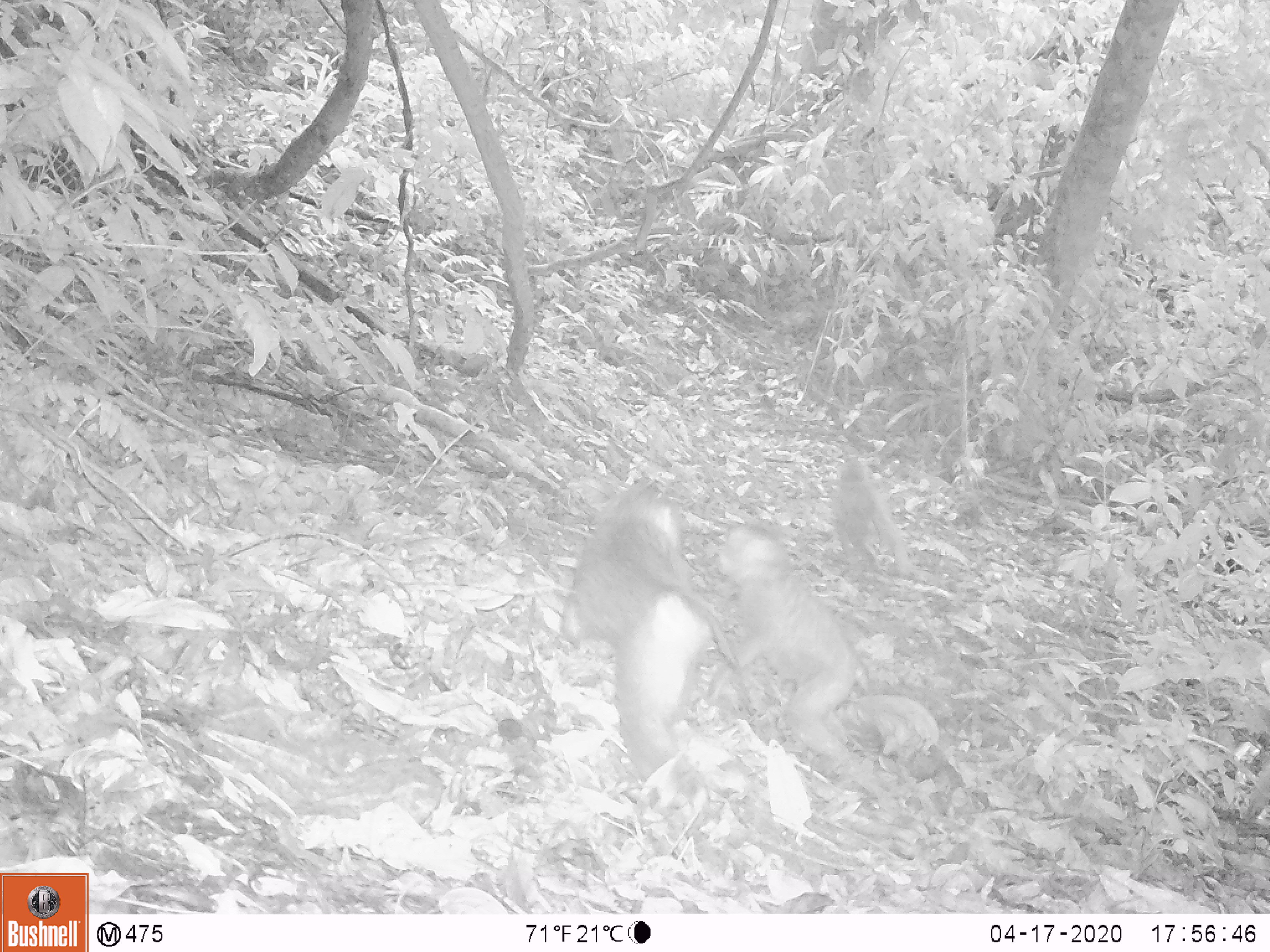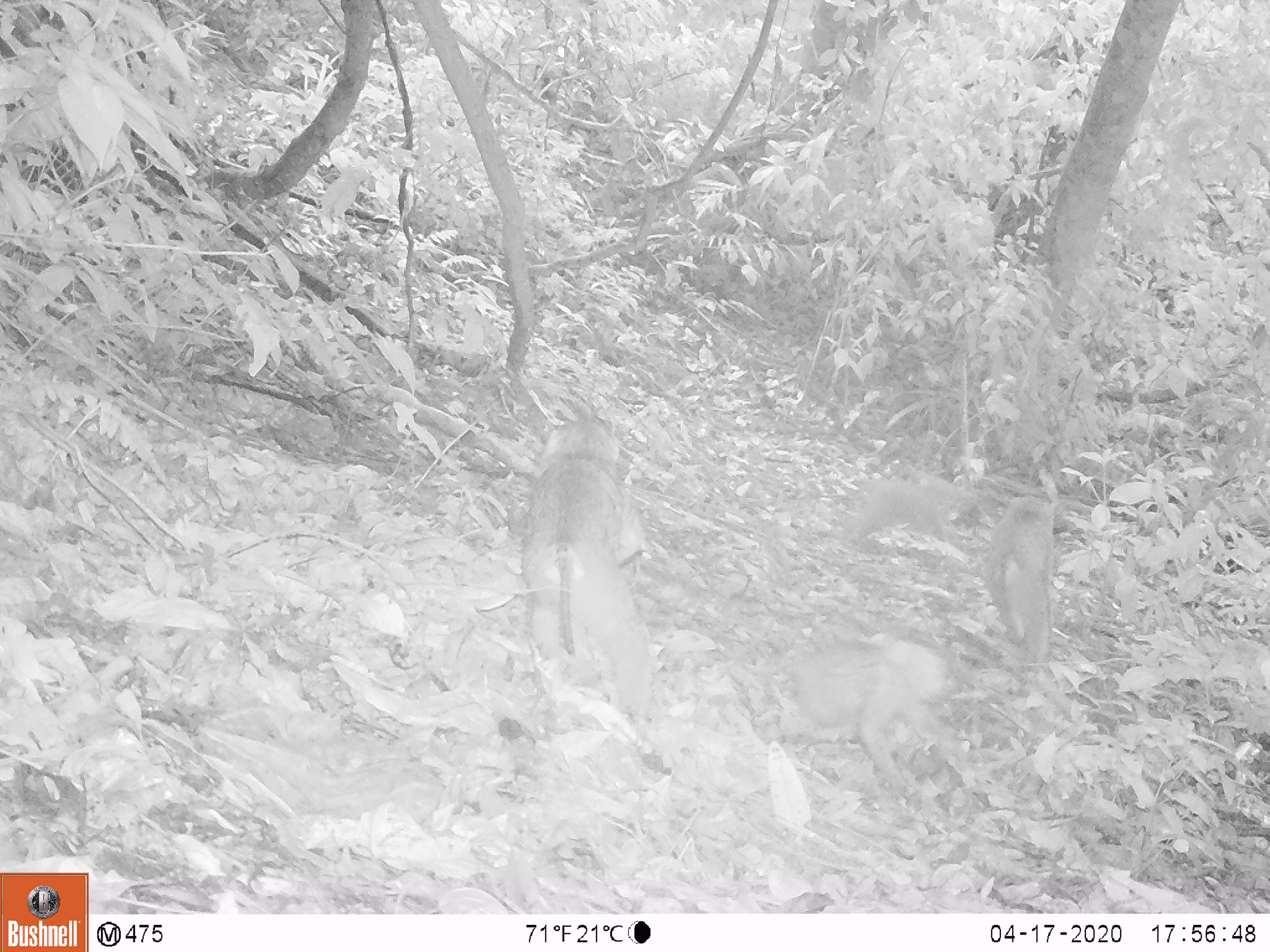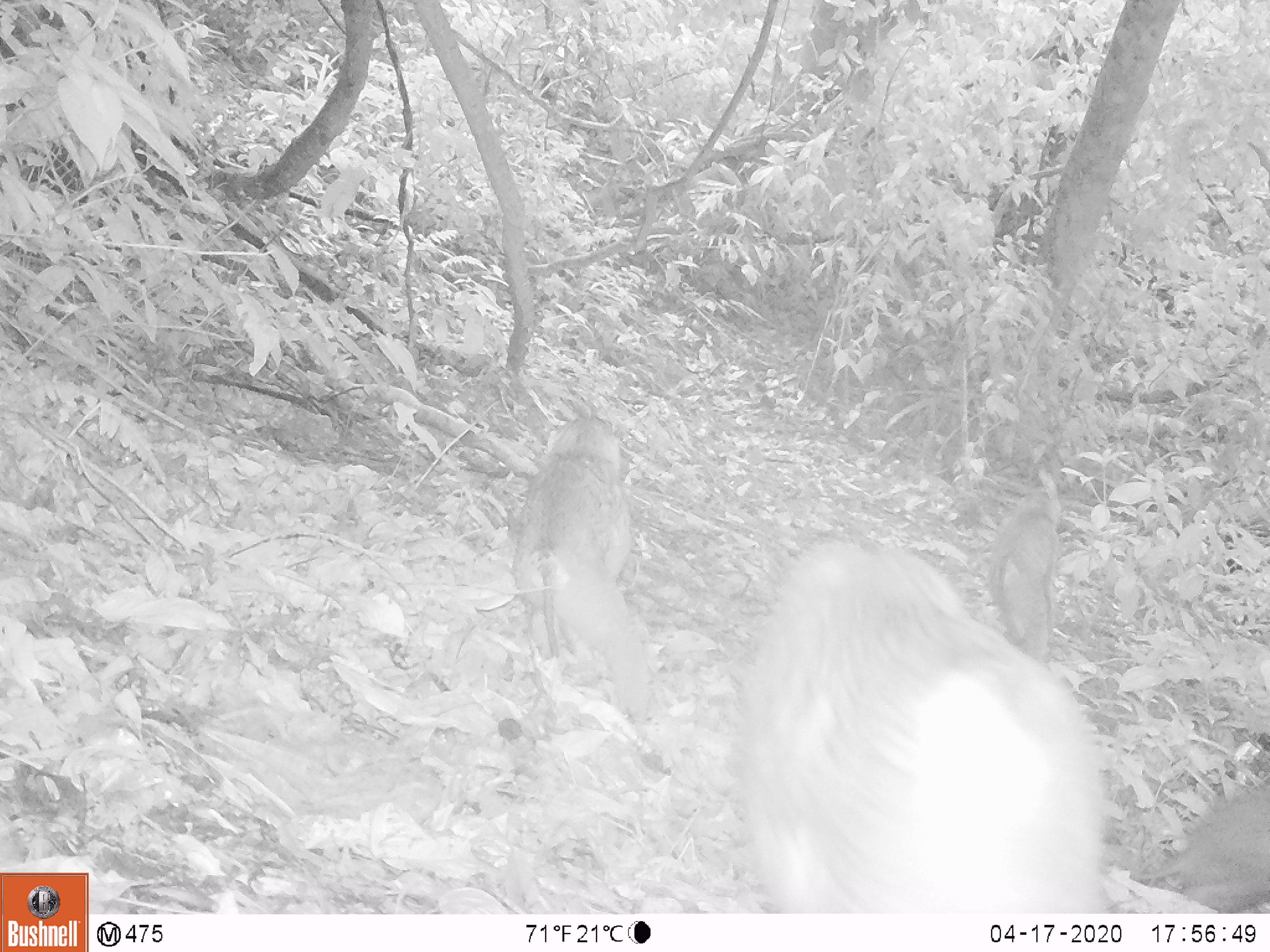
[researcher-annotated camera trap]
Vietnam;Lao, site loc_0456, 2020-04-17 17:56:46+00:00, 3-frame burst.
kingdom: Animalia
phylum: Chordata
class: Mammalia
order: Primates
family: Cercopithecidae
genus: Macaca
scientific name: Macaca nemestrina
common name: pig-tailed macaque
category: pig tailed macaque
Pig tailed macaque (pig-tailed macaque) (Macaca nemestrina). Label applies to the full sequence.